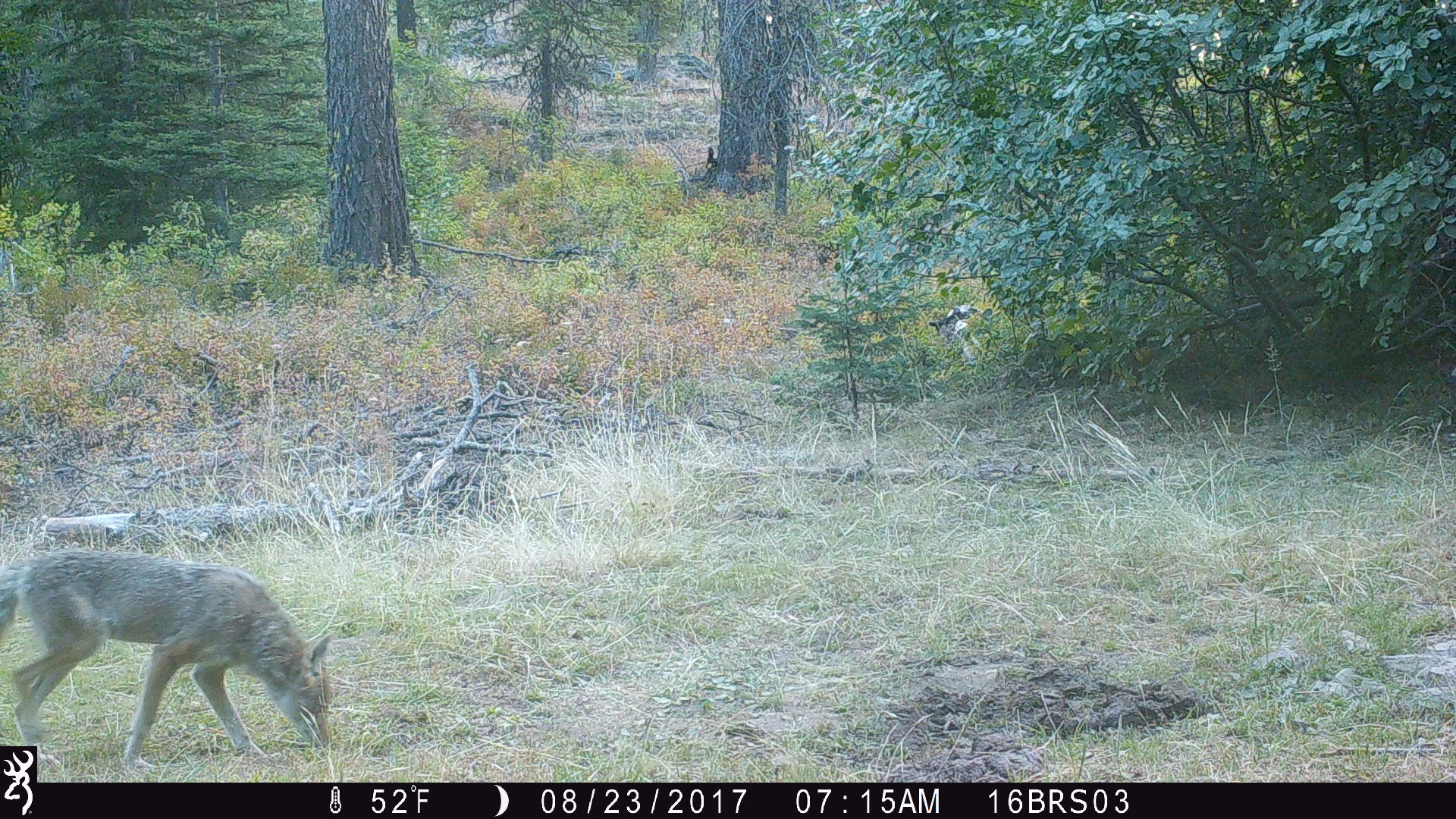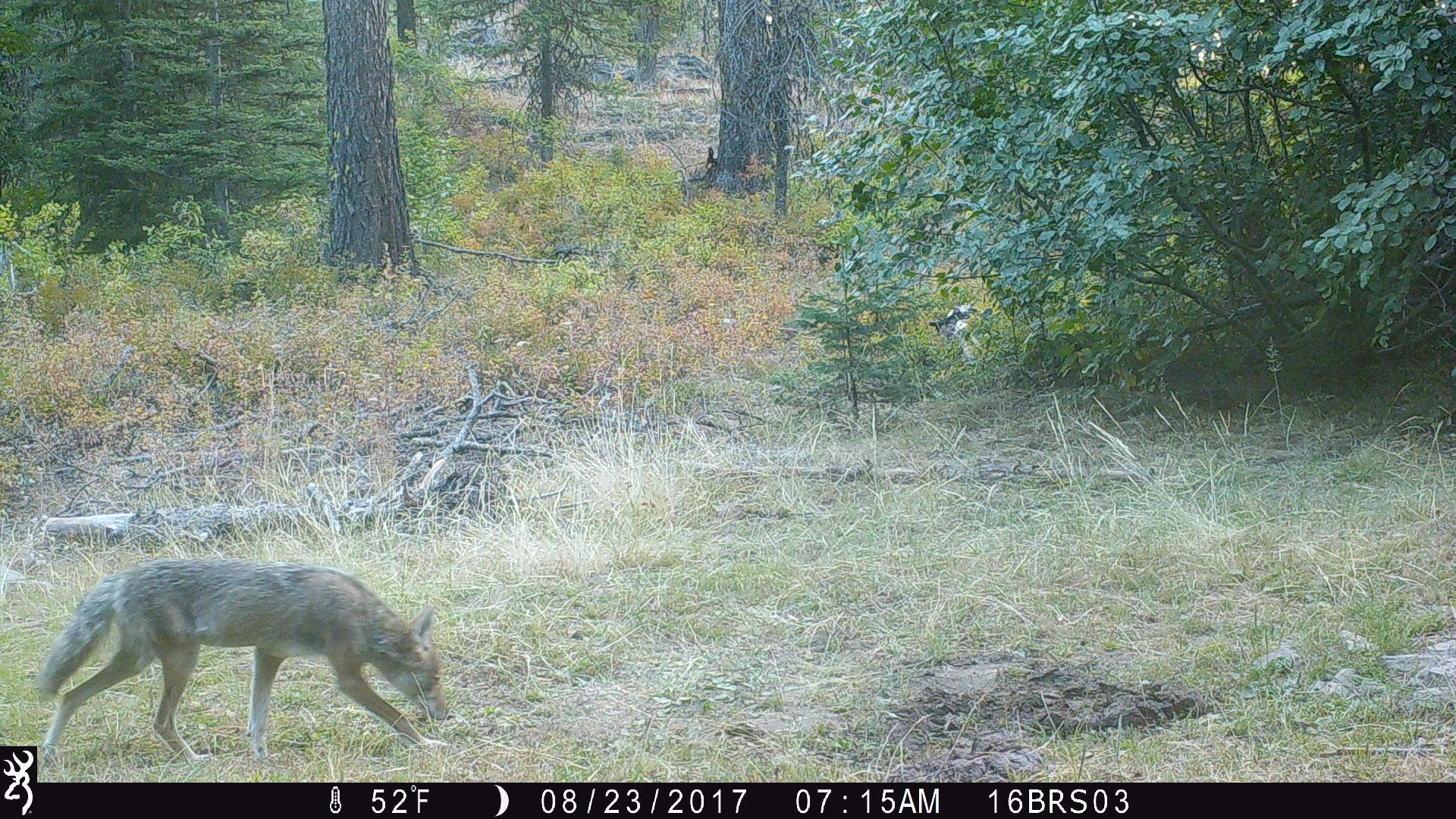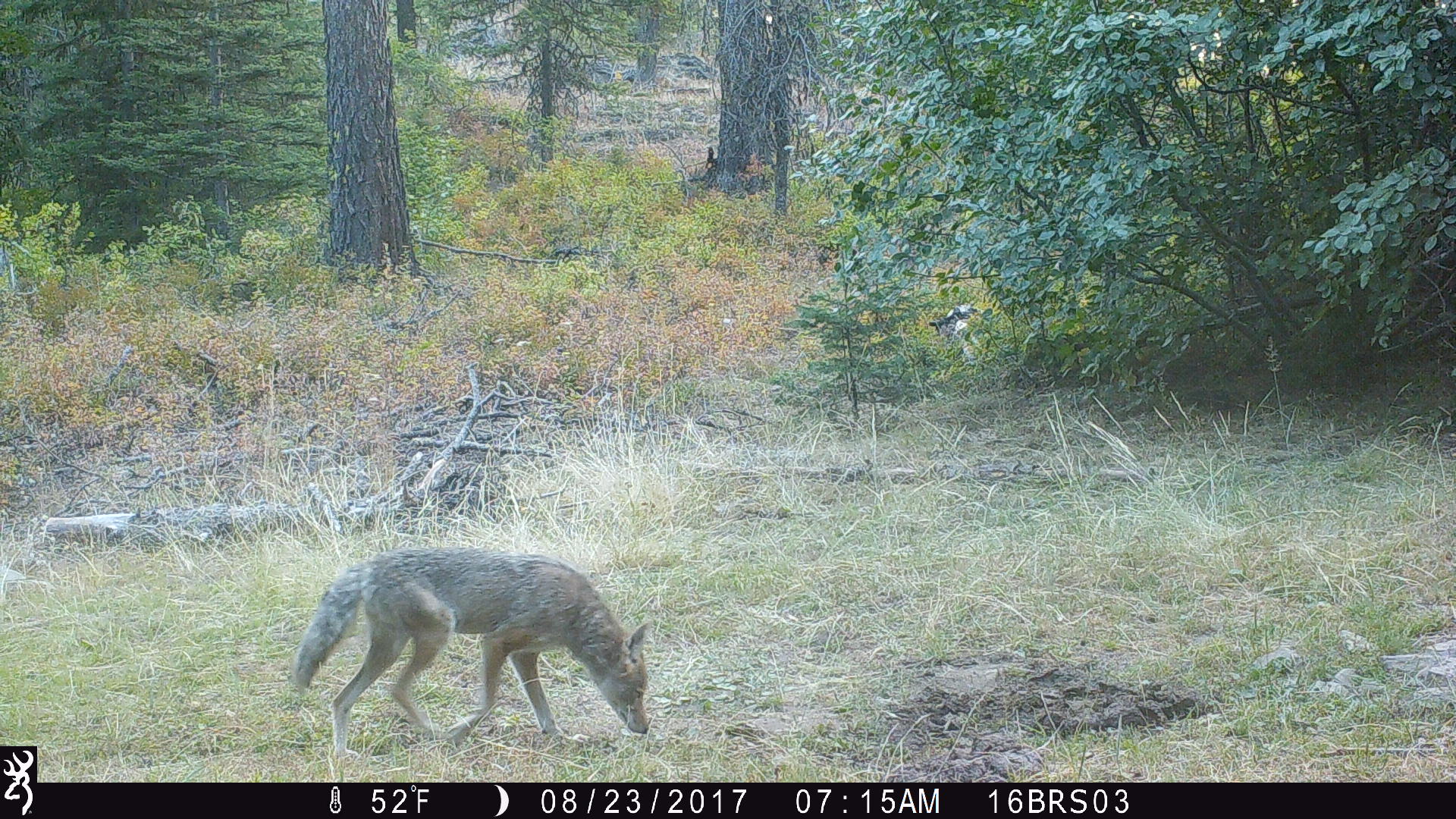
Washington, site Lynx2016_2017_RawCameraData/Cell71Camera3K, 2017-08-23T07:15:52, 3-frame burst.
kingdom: Animalia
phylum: Chordata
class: Mammalia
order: Carnivora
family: Canidae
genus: Canis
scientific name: Canis latrans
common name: coyote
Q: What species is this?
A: Canis latrans (coyote).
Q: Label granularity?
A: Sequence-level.